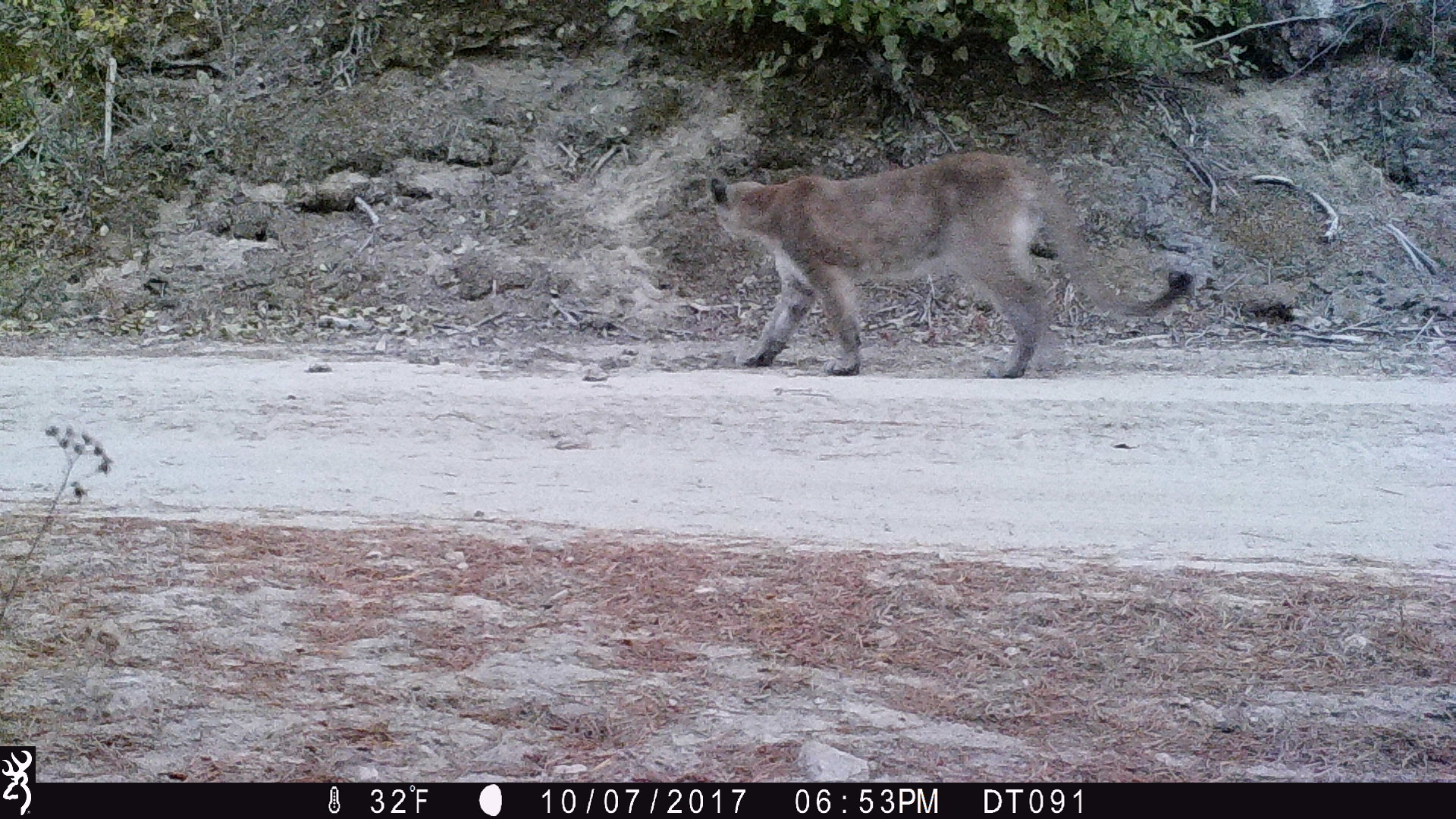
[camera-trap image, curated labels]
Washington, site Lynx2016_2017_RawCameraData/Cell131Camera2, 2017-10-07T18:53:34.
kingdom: Animalia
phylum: Chordata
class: Mammalia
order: Carnivora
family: Felidae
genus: Puma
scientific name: Puma concolor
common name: mountain lion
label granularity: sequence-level